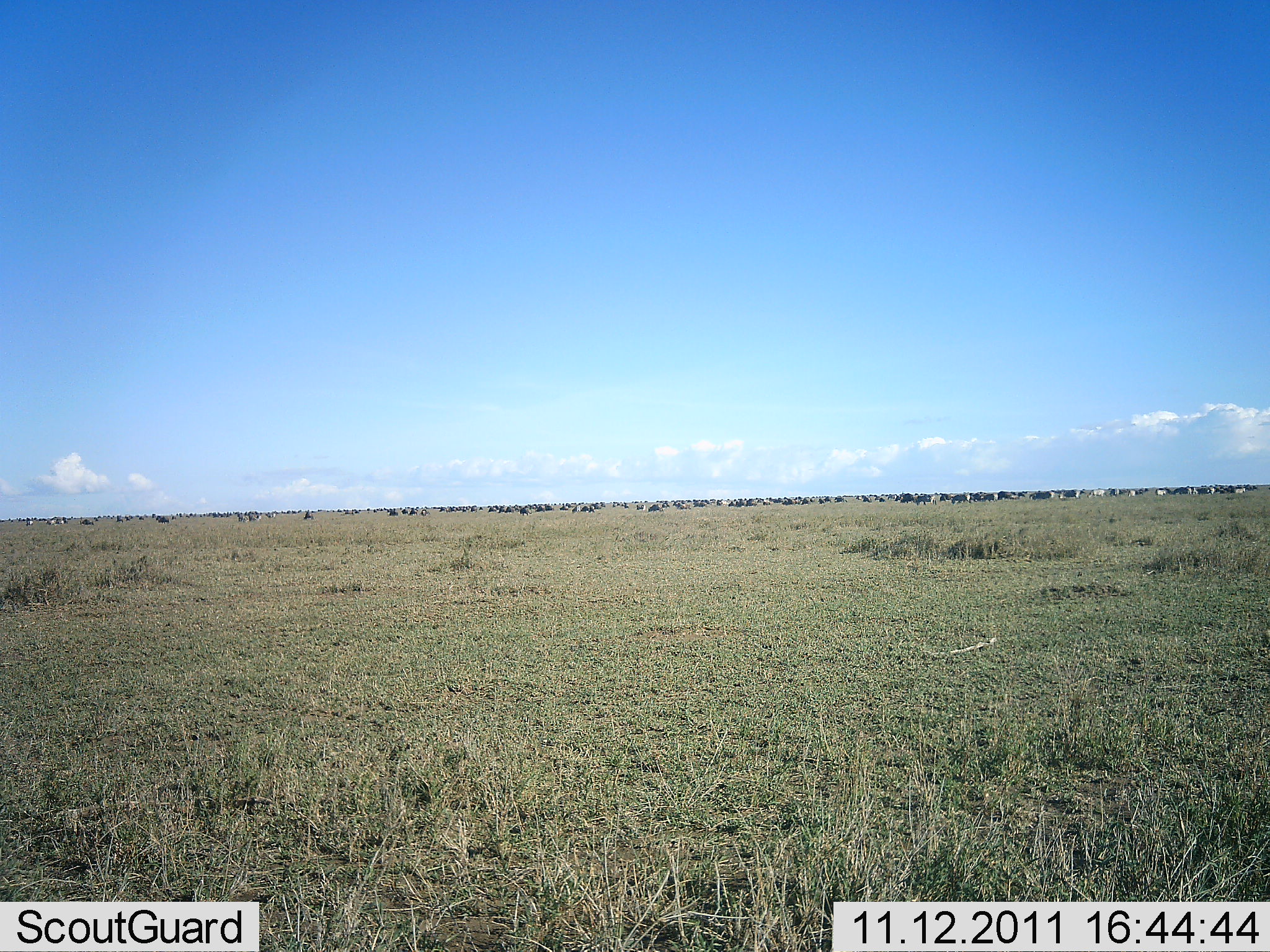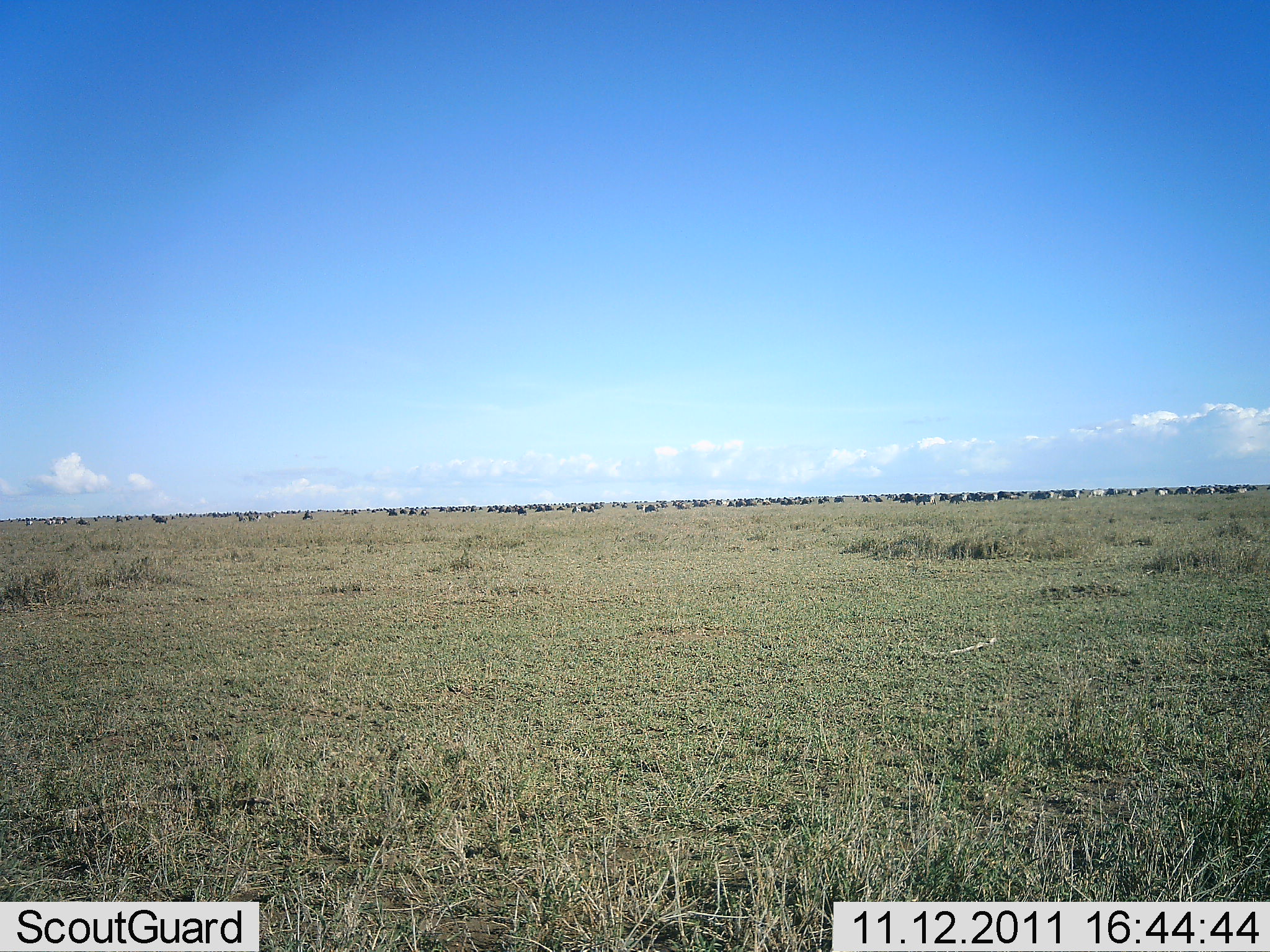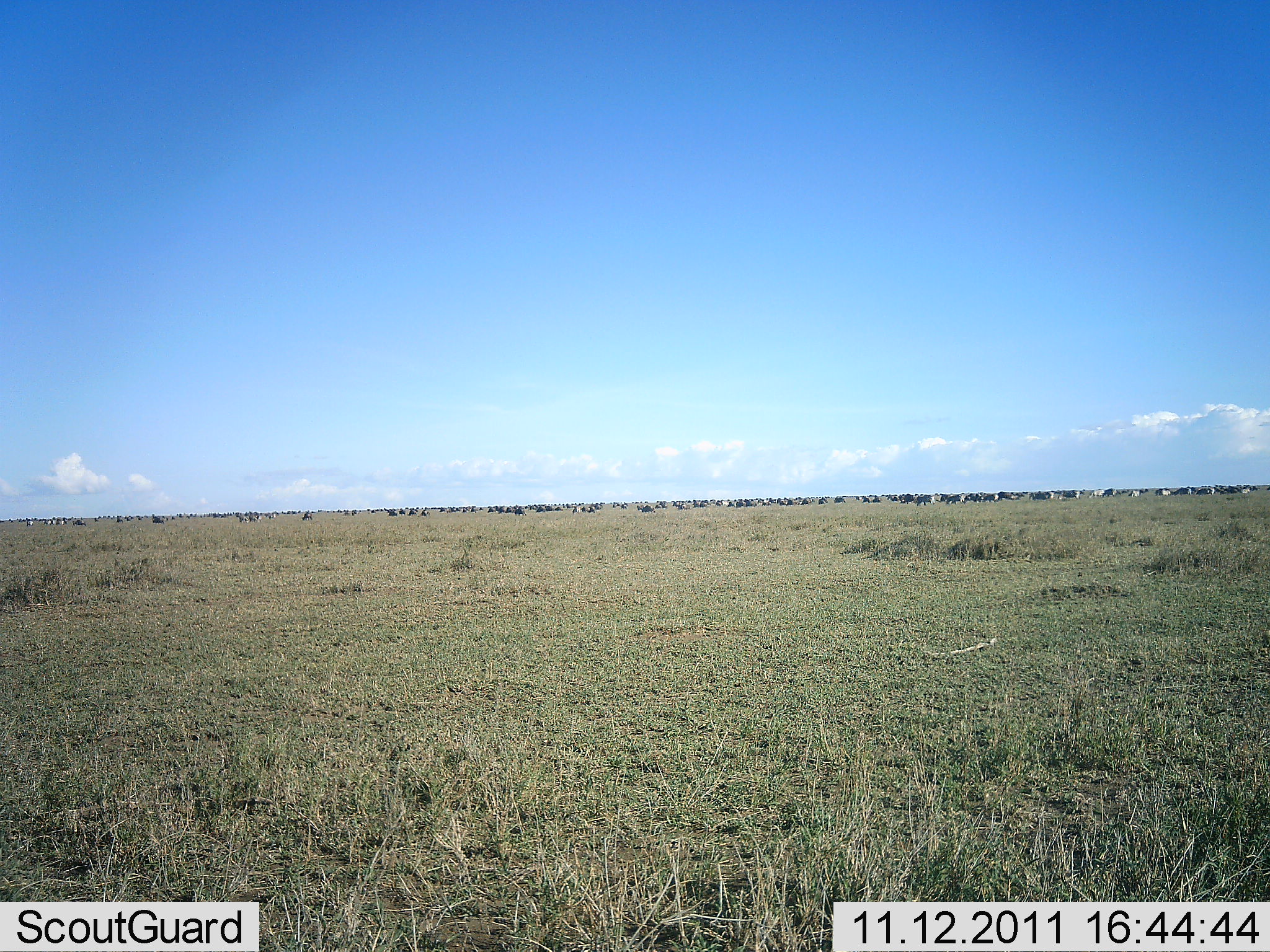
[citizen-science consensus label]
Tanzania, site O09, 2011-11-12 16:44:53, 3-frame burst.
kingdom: Animalia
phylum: Chordata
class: Mammalia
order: Artiodactyla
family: Bovidae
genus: Connochaetes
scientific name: Connochaetes taurinus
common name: blue wildebeest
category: wildebeest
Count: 51+.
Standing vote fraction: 31%.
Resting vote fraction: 0%.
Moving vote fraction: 77%.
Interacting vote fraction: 0%.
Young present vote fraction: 8%.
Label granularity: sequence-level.